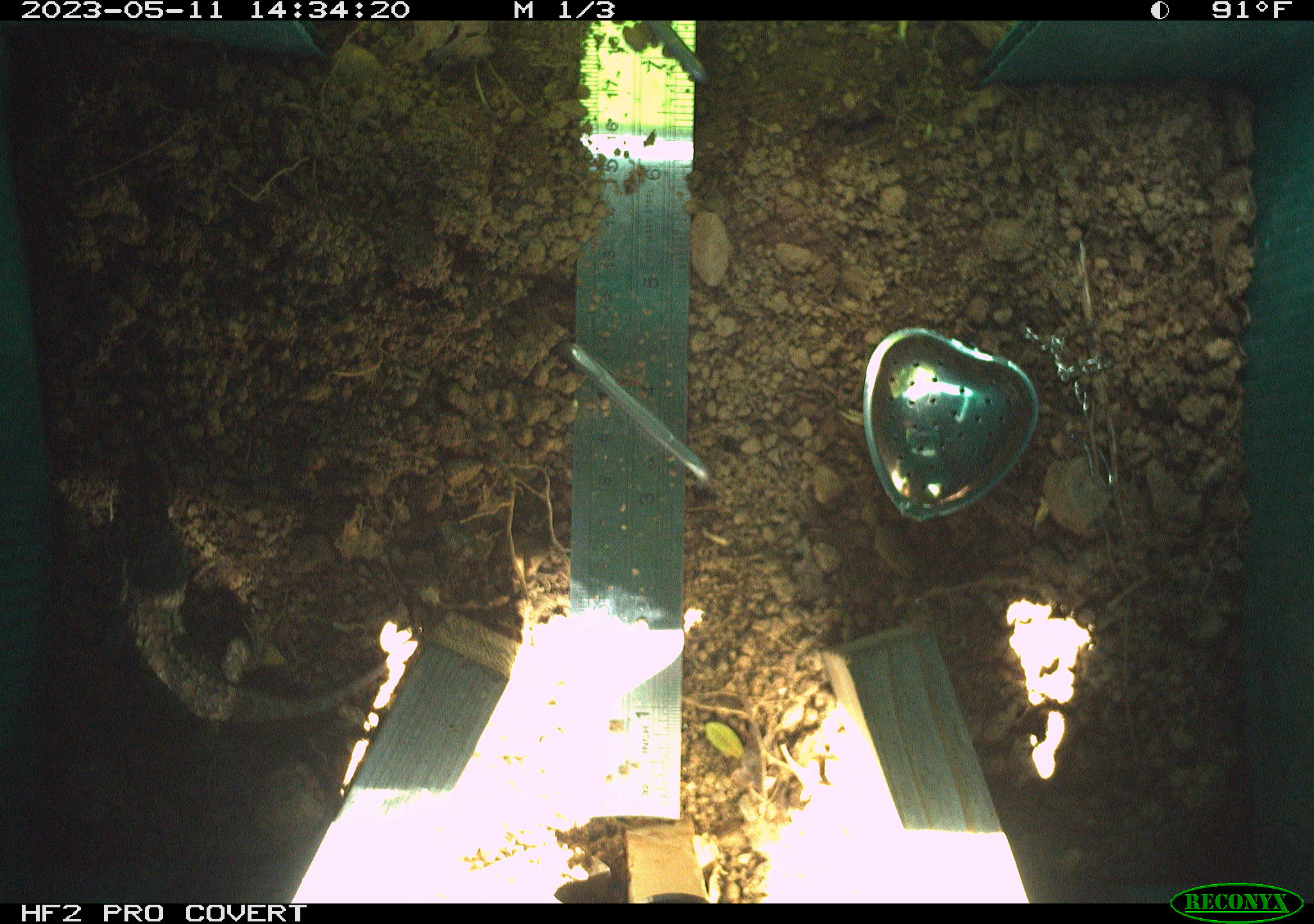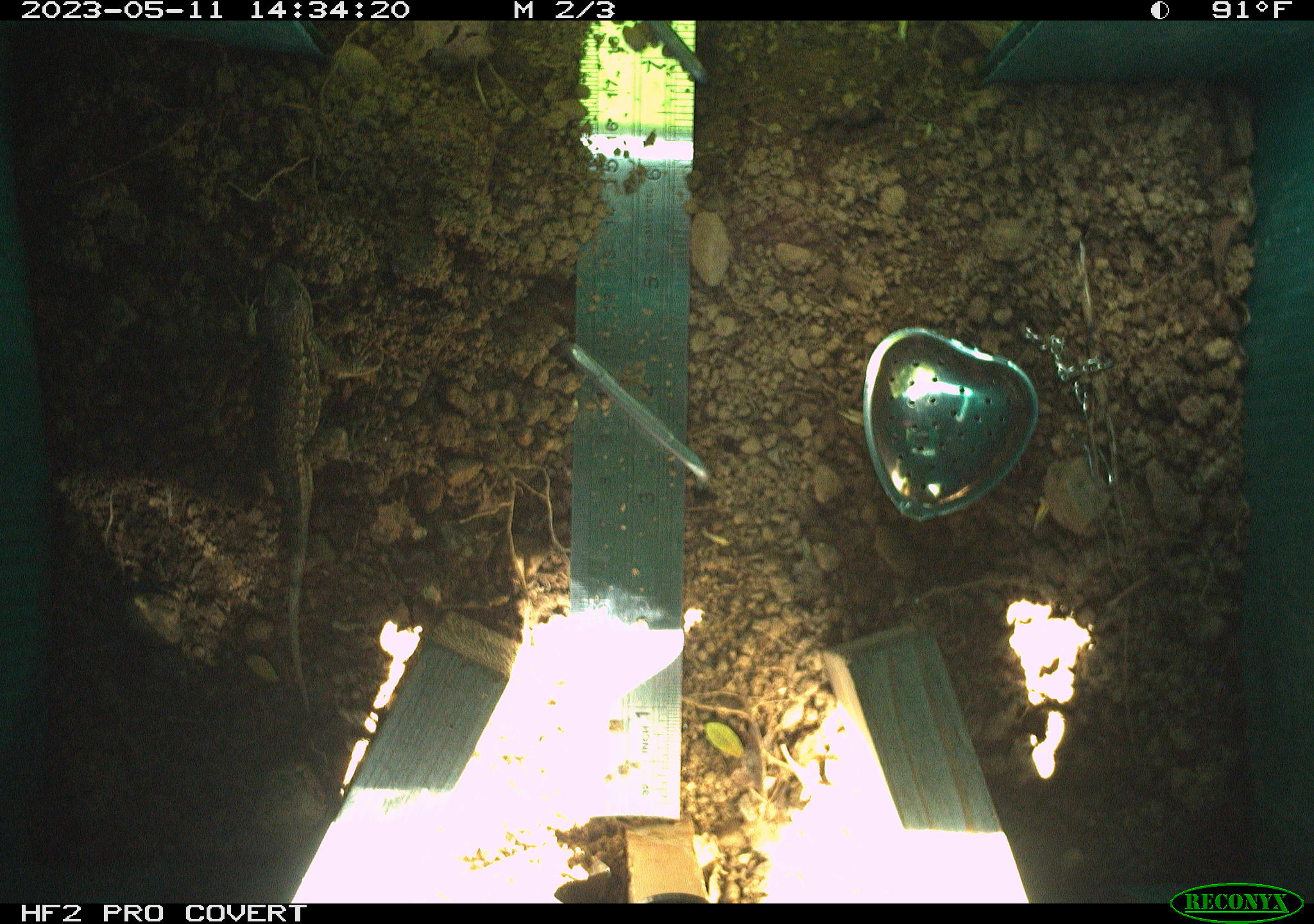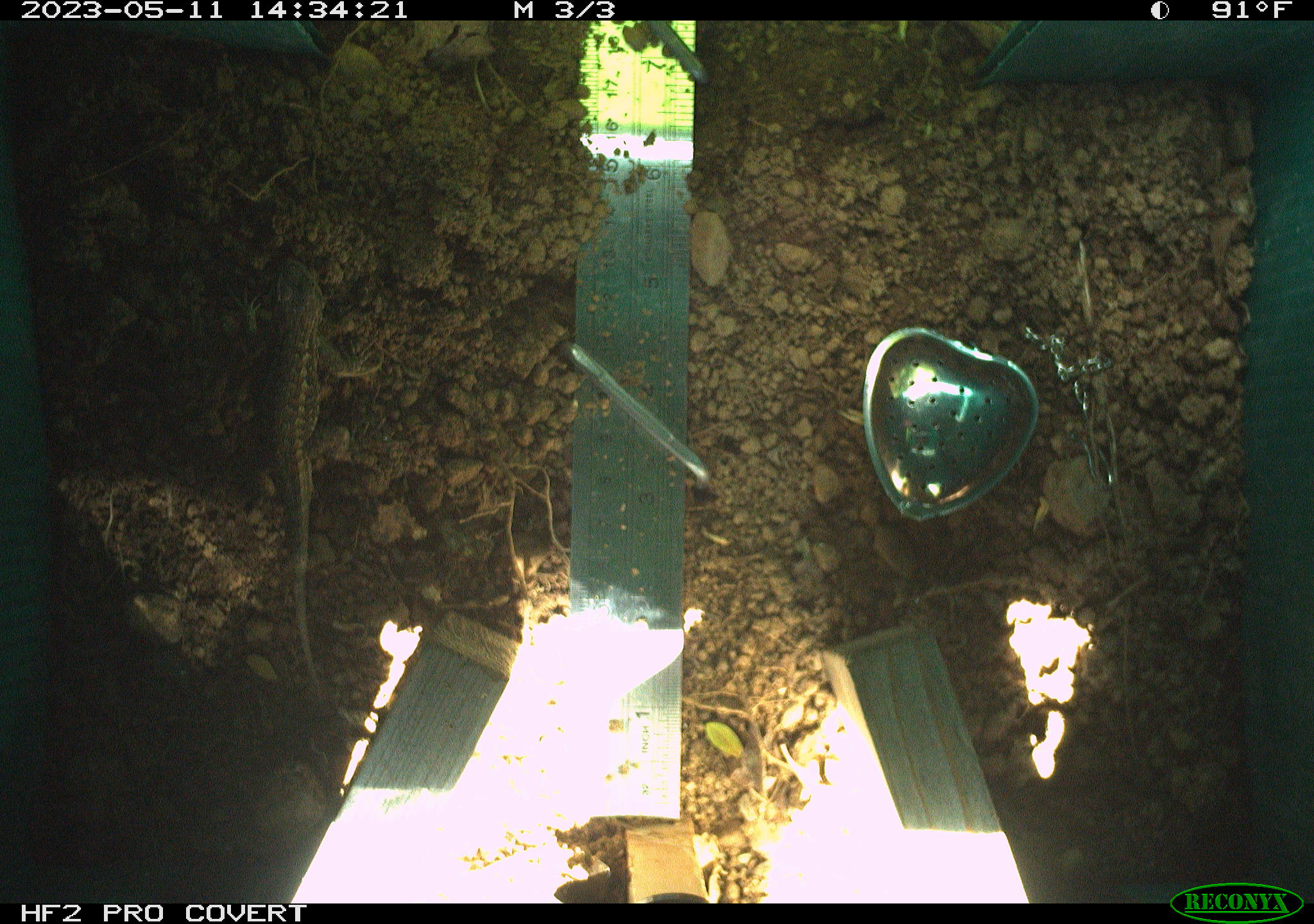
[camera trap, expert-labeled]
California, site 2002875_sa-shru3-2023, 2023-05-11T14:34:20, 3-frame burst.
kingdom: Animalia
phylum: Chordata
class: Mammalia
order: Rodentia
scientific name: Rodentia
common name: mouse species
Mouse species (Rodentia).